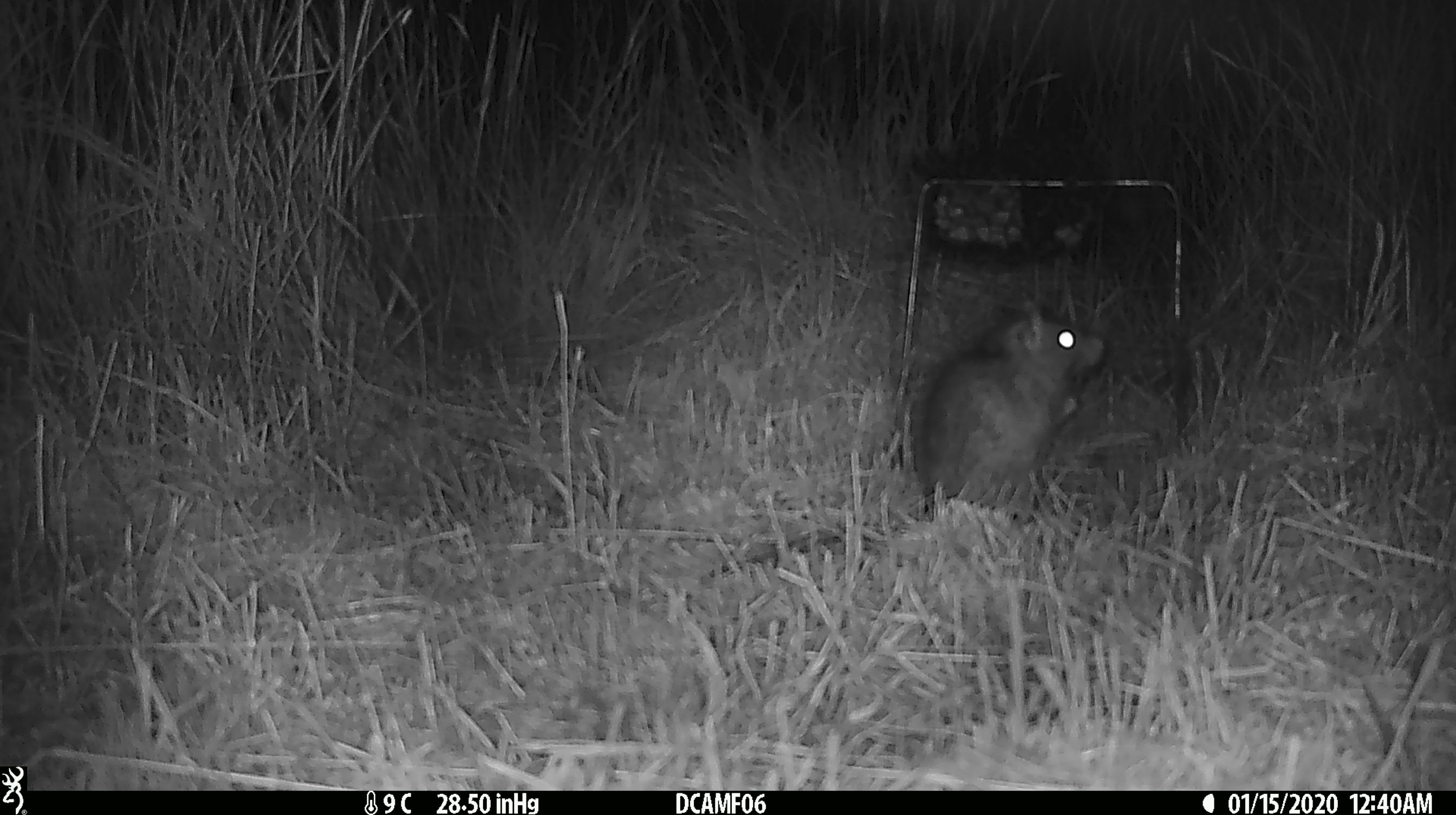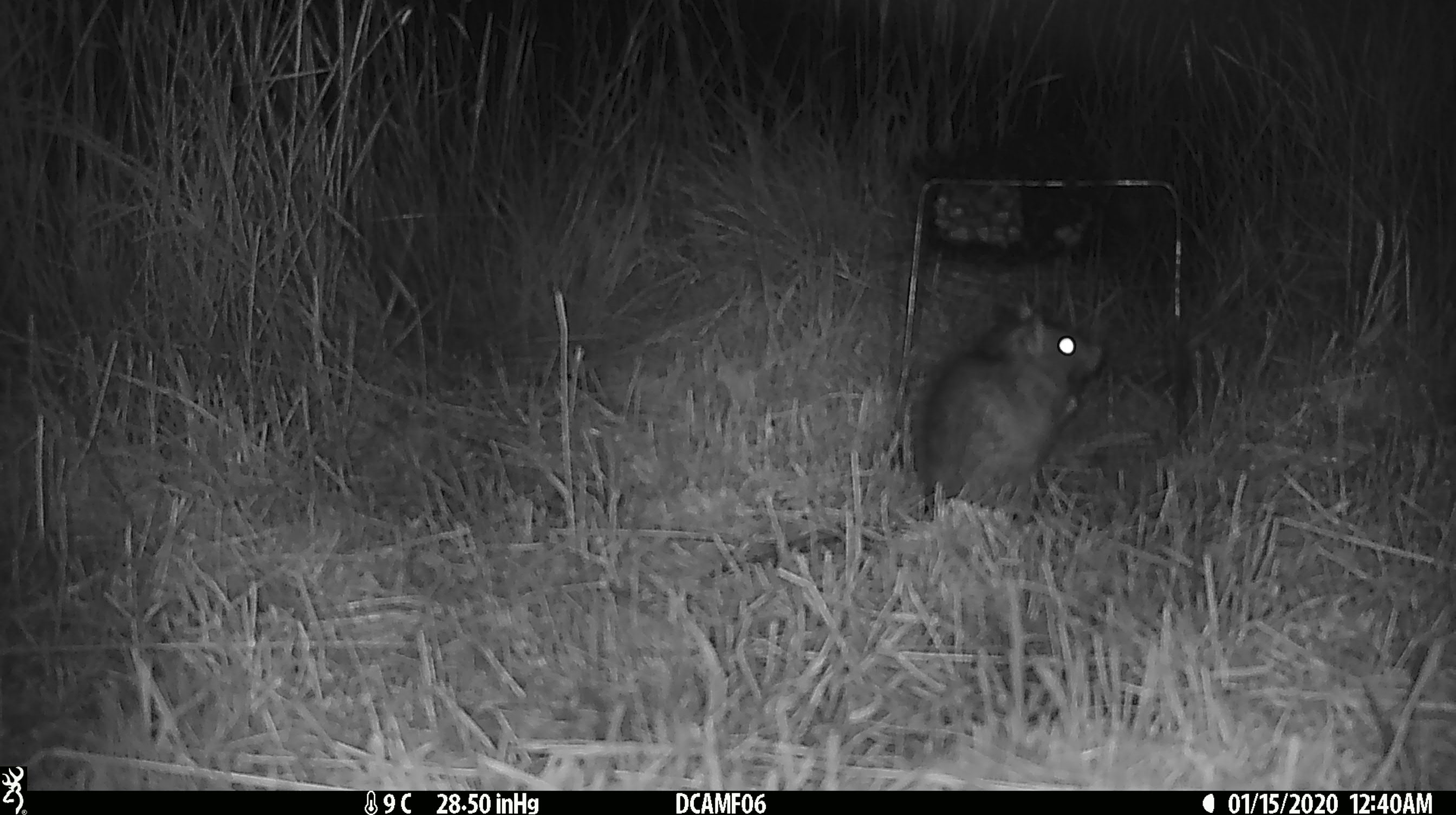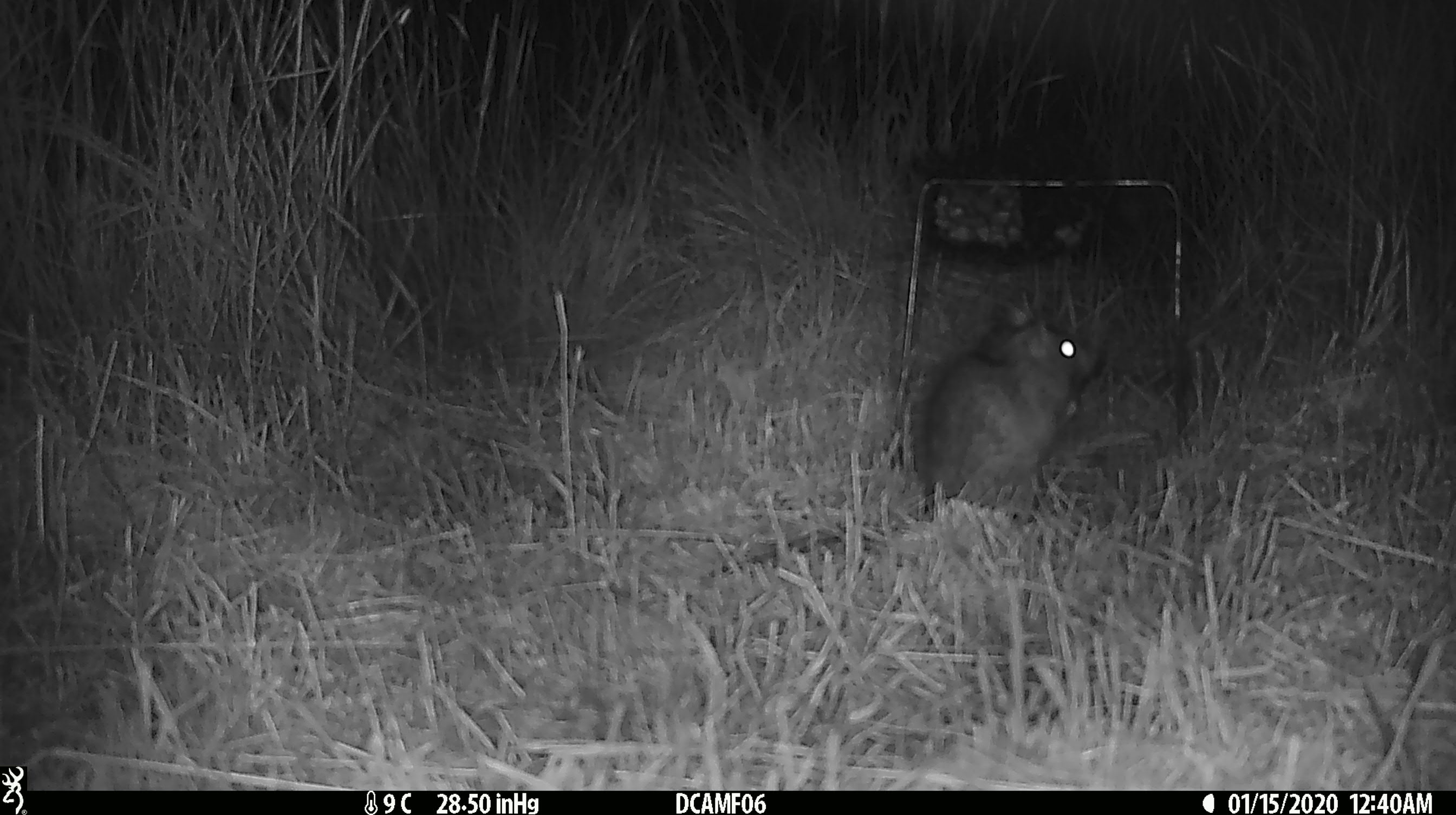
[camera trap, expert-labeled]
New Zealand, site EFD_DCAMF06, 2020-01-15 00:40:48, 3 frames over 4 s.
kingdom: Animalia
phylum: Chordata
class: Mammalia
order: Rodentia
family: Muridae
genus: Rattus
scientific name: Rattus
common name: rat